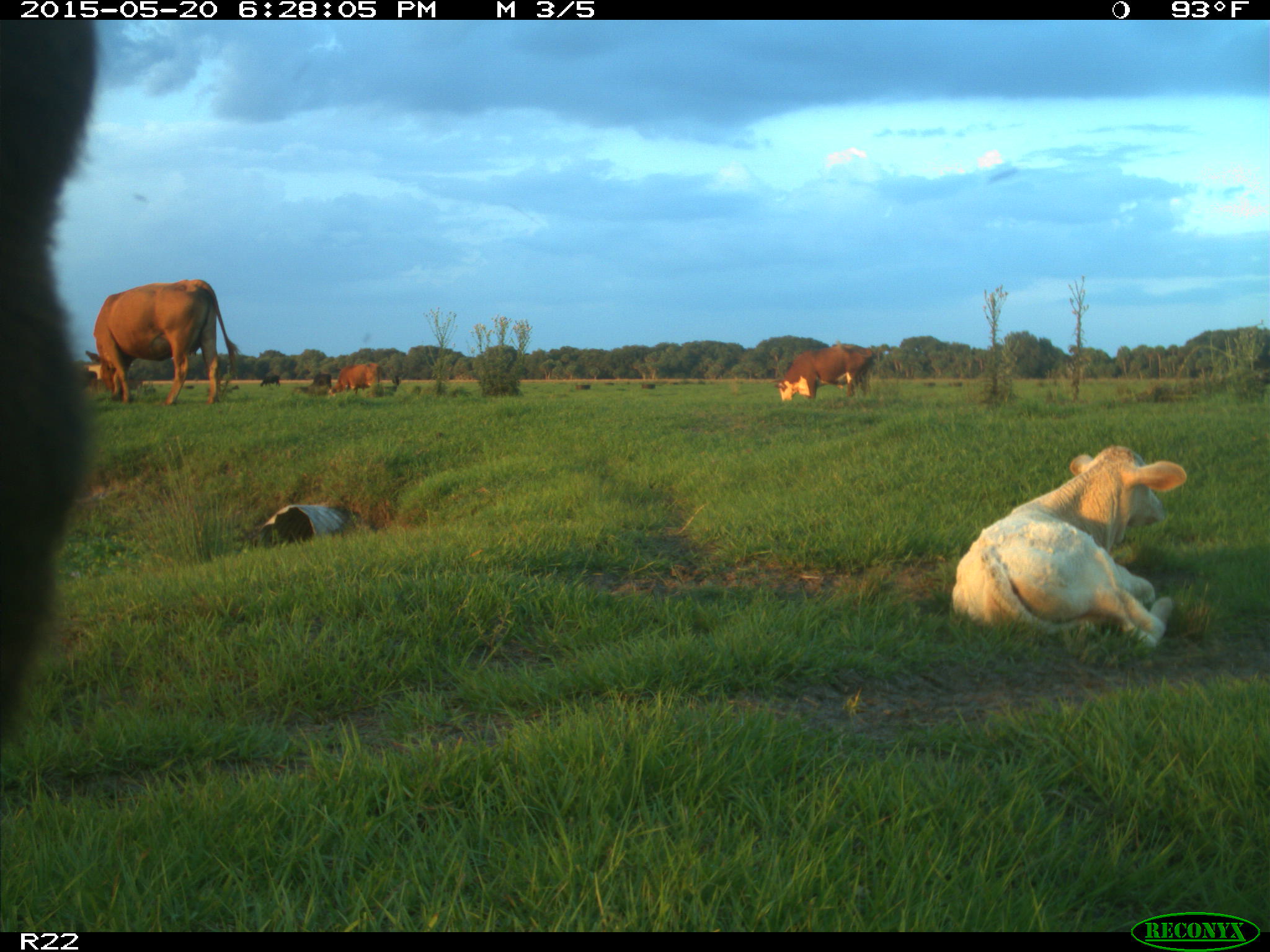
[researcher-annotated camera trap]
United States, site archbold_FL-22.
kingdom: Animalia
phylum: Chordata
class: Mammalia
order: Artiodactyla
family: Bovidae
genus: Bos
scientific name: Bos taurus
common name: domestic cow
Bos taurus (domestic cow).